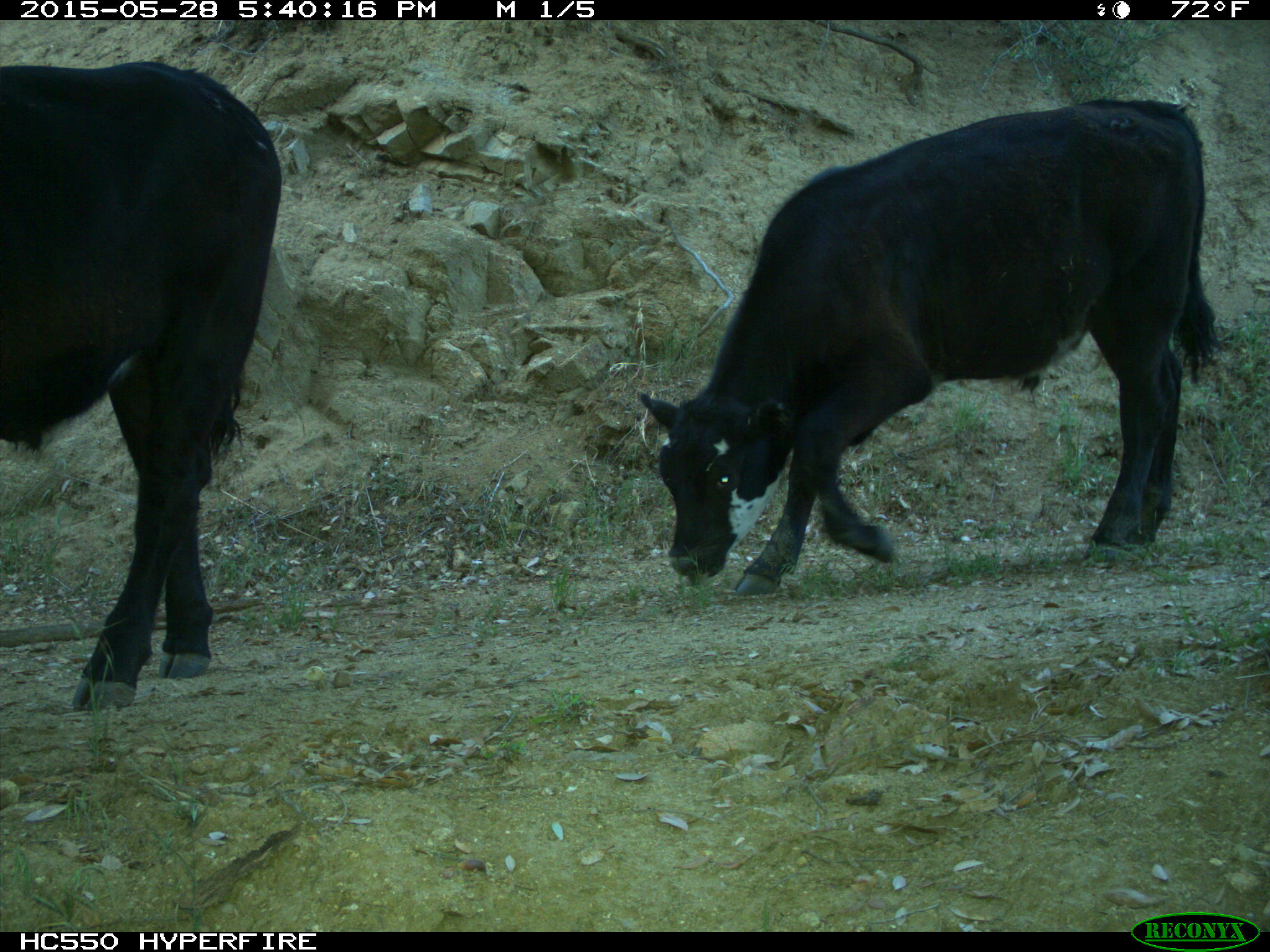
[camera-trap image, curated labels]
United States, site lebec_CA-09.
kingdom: Animalia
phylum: Chordata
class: Mammalia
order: Artiodactyla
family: Bovidae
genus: Bos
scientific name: Bos taurus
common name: domestic cow